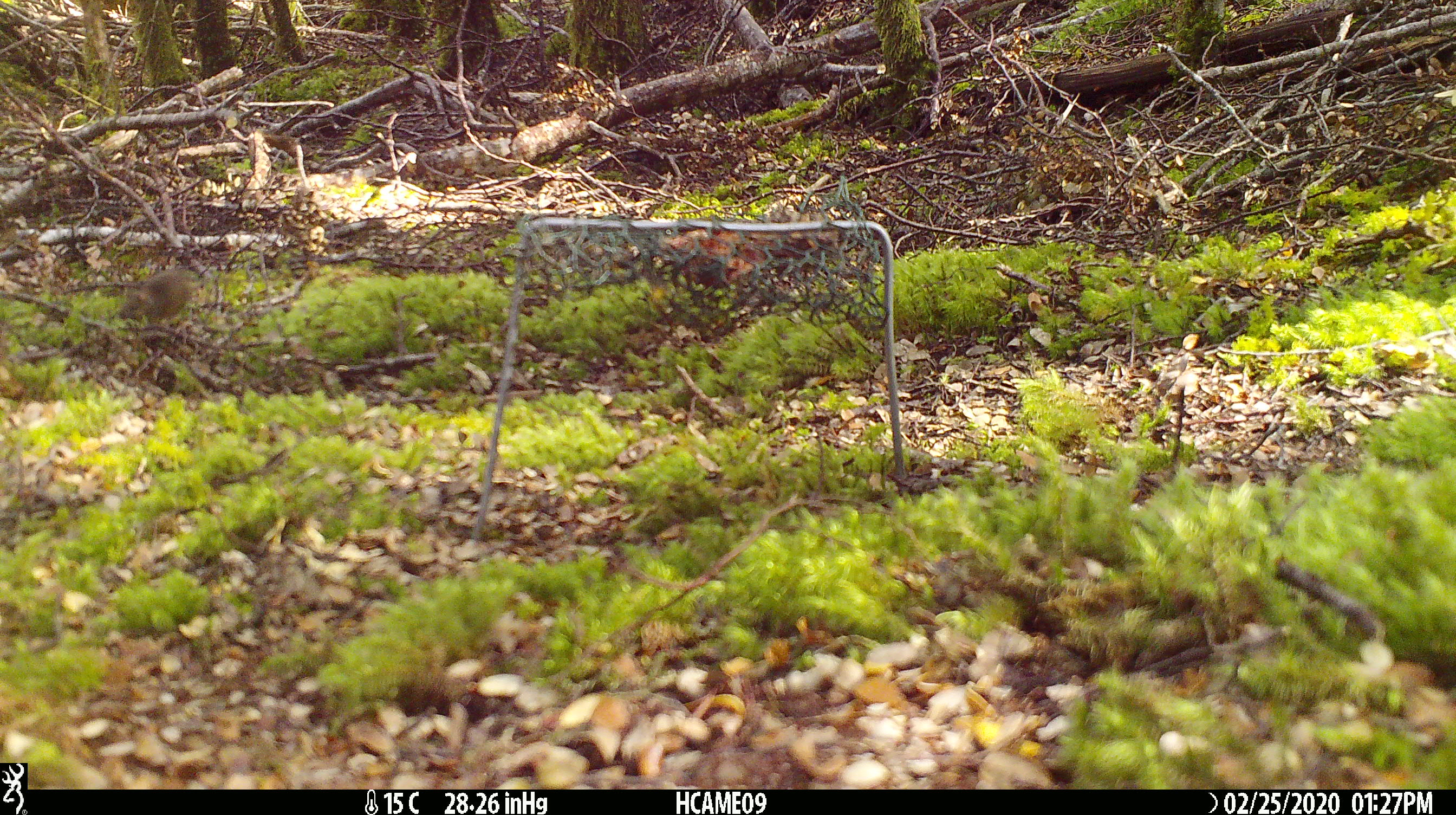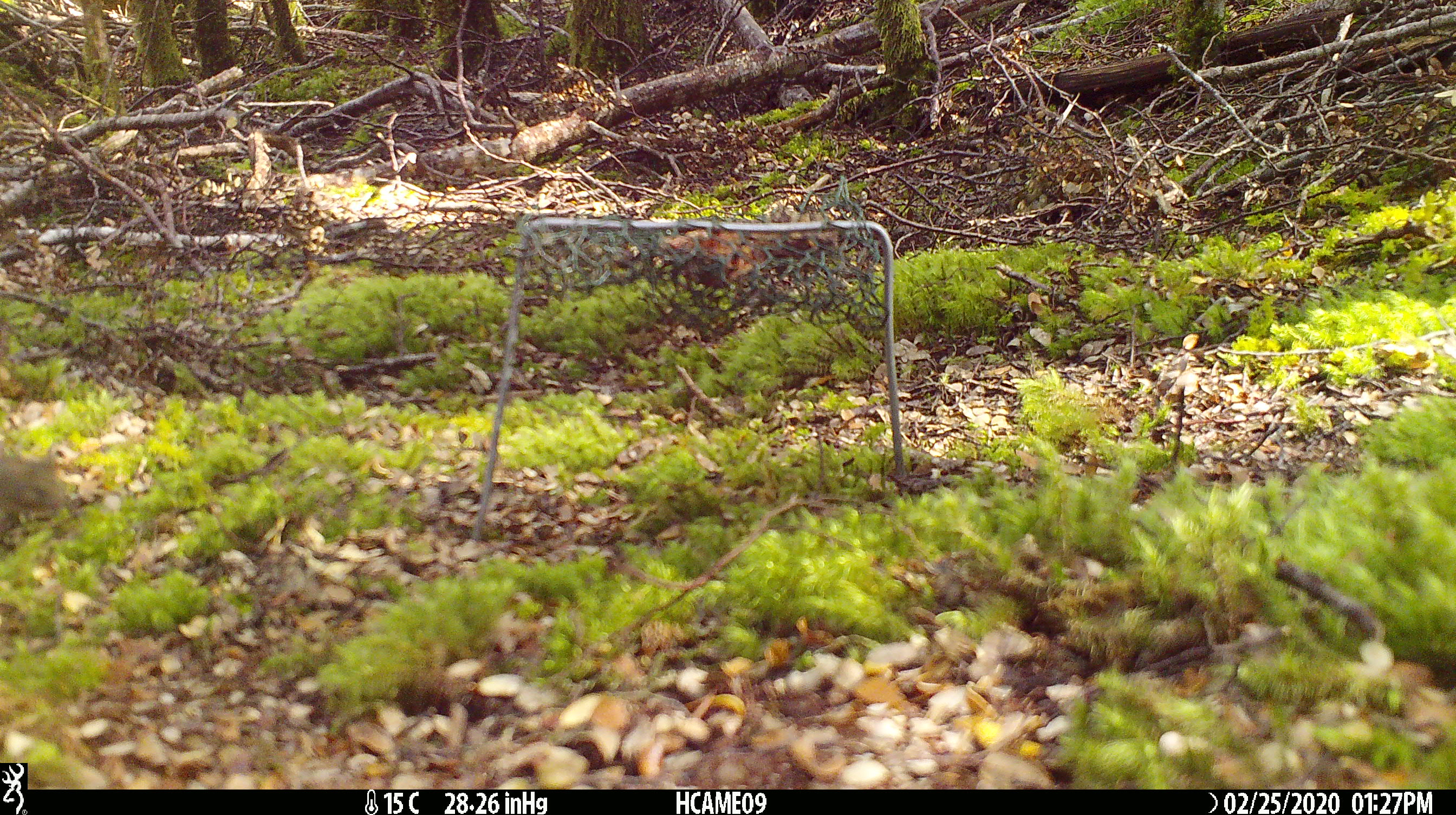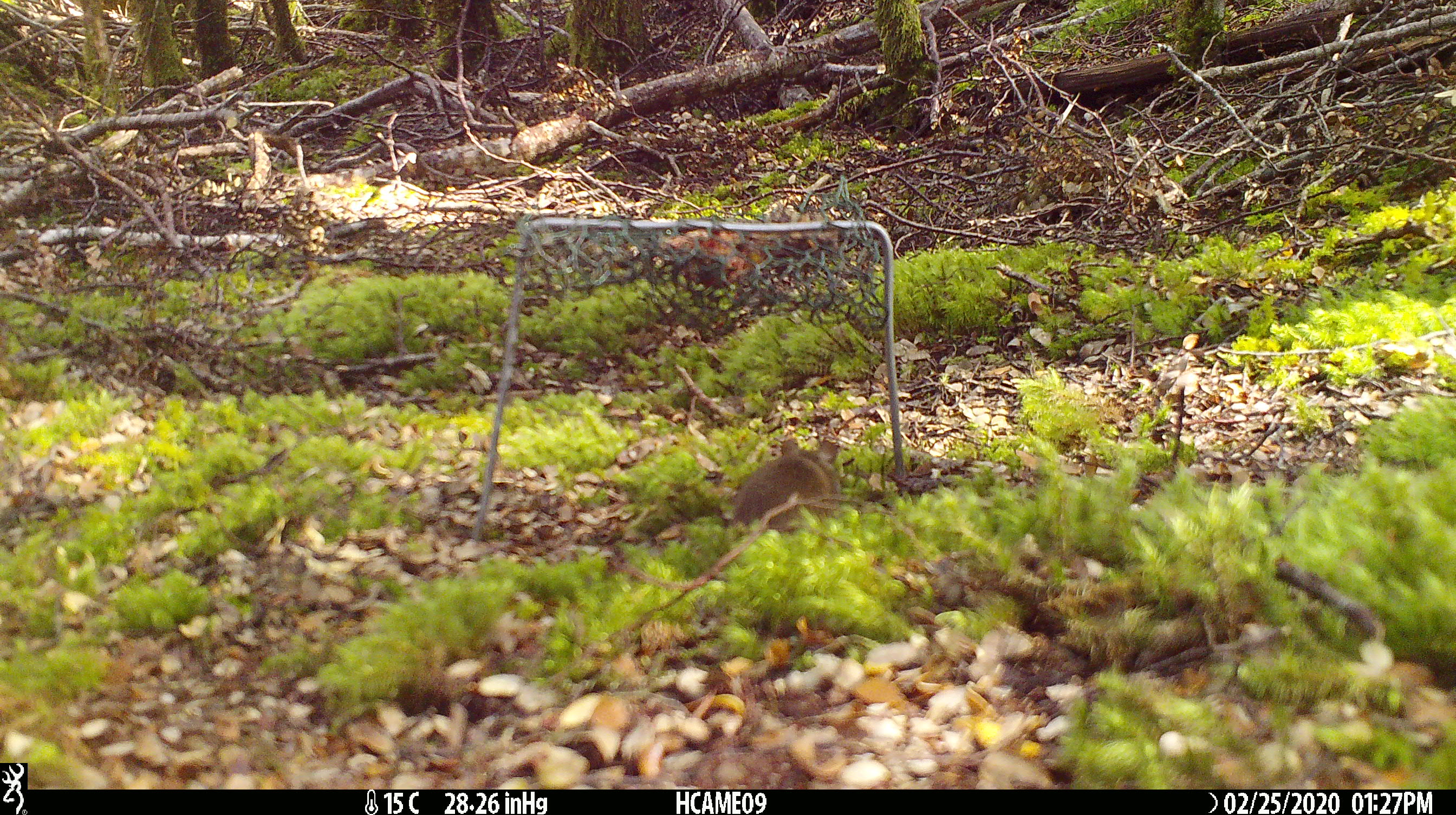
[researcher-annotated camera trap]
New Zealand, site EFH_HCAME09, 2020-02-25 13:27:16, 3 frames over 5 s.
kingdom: Animalia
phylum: Chordata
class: Mammalia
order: Rodentia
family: Muridae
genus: Mus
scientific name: Mus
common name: mouse